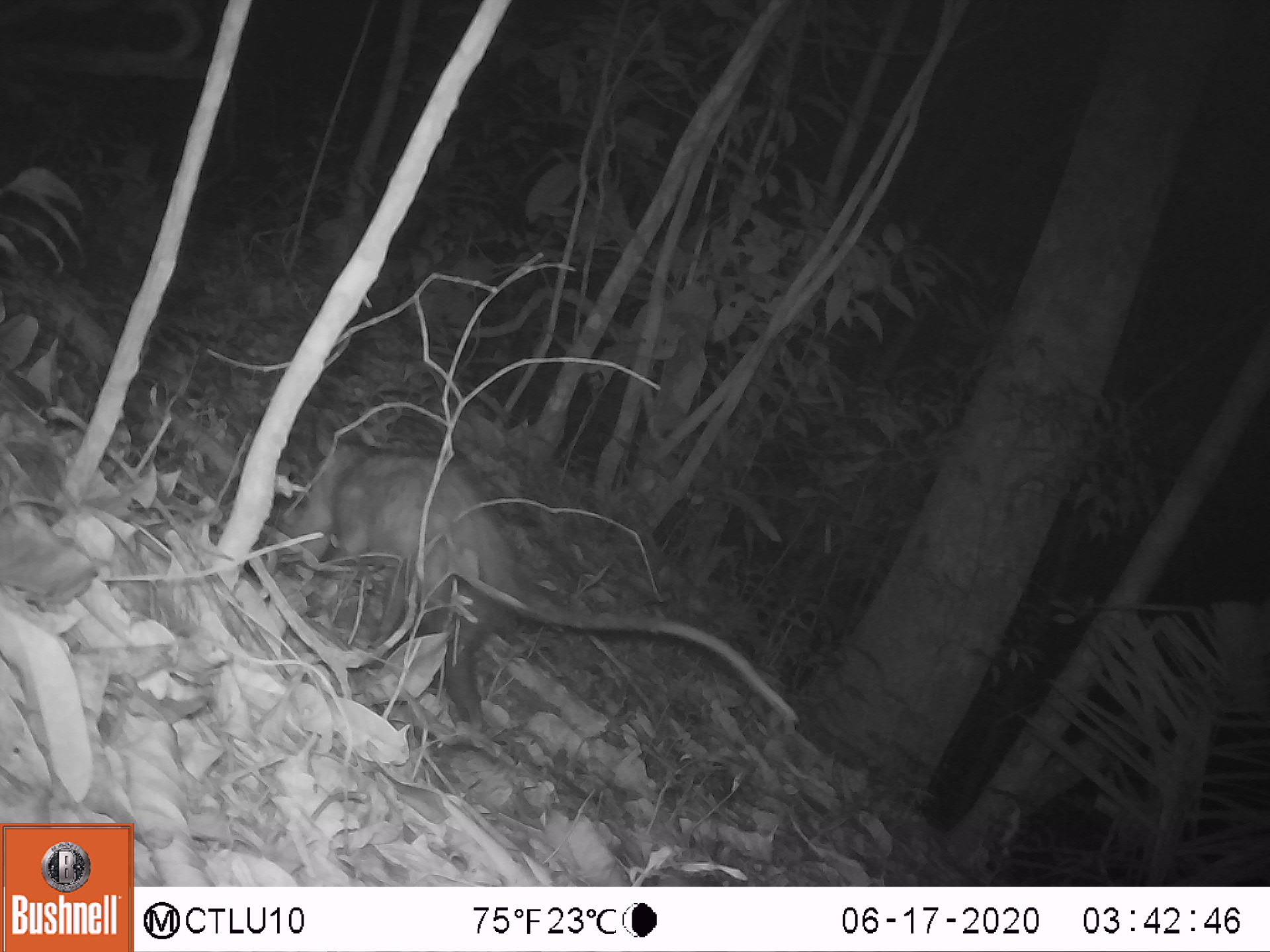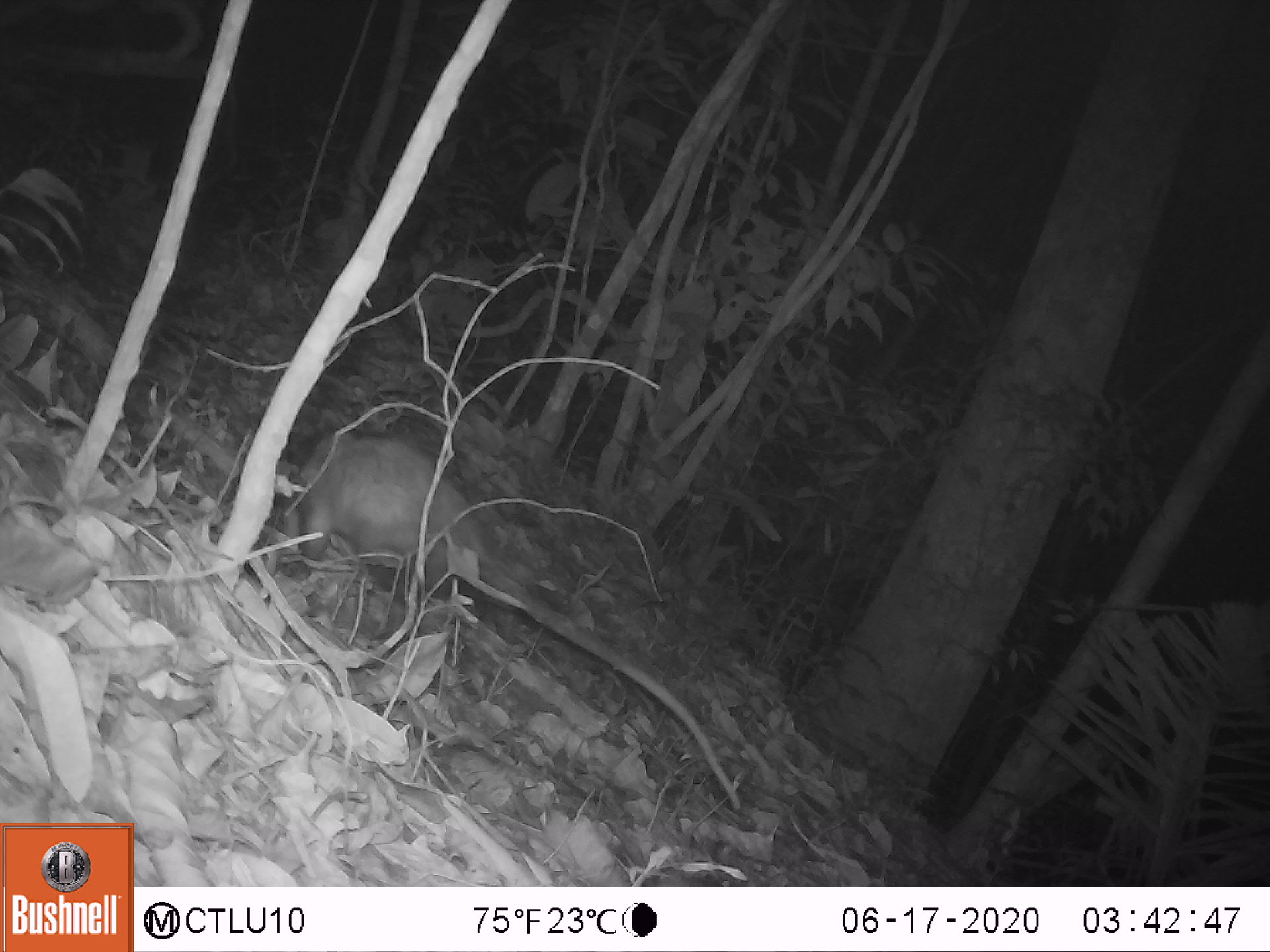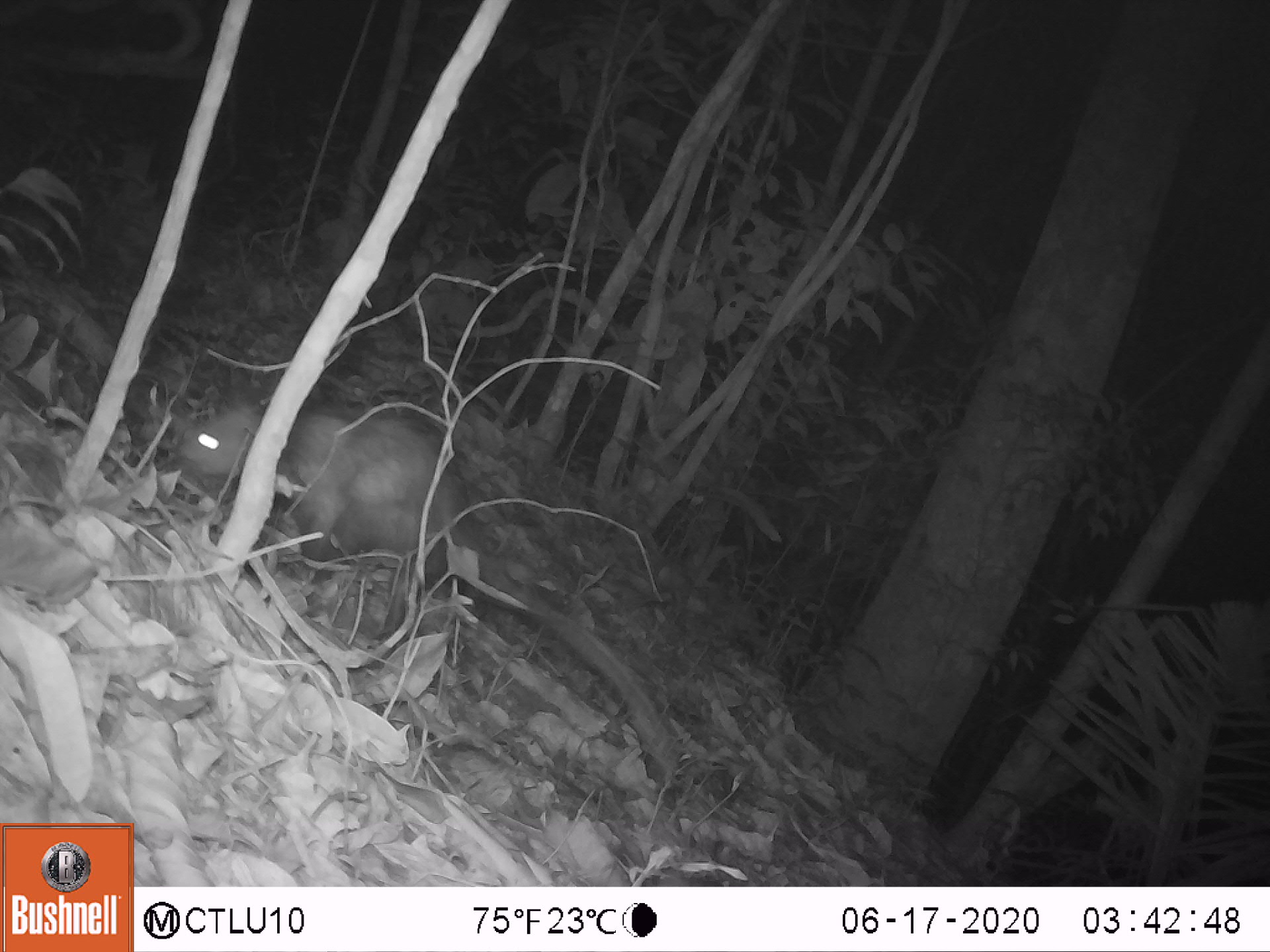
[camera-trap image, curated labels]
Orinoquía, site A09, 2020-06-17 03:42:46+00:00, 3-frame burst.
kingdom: Animalia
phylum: Chordata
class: Mammalia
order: Didelphimorphia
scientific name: Didelphimorphia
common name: possum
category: unknown possum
Unknown possum (possum) (Didelphimorphia).